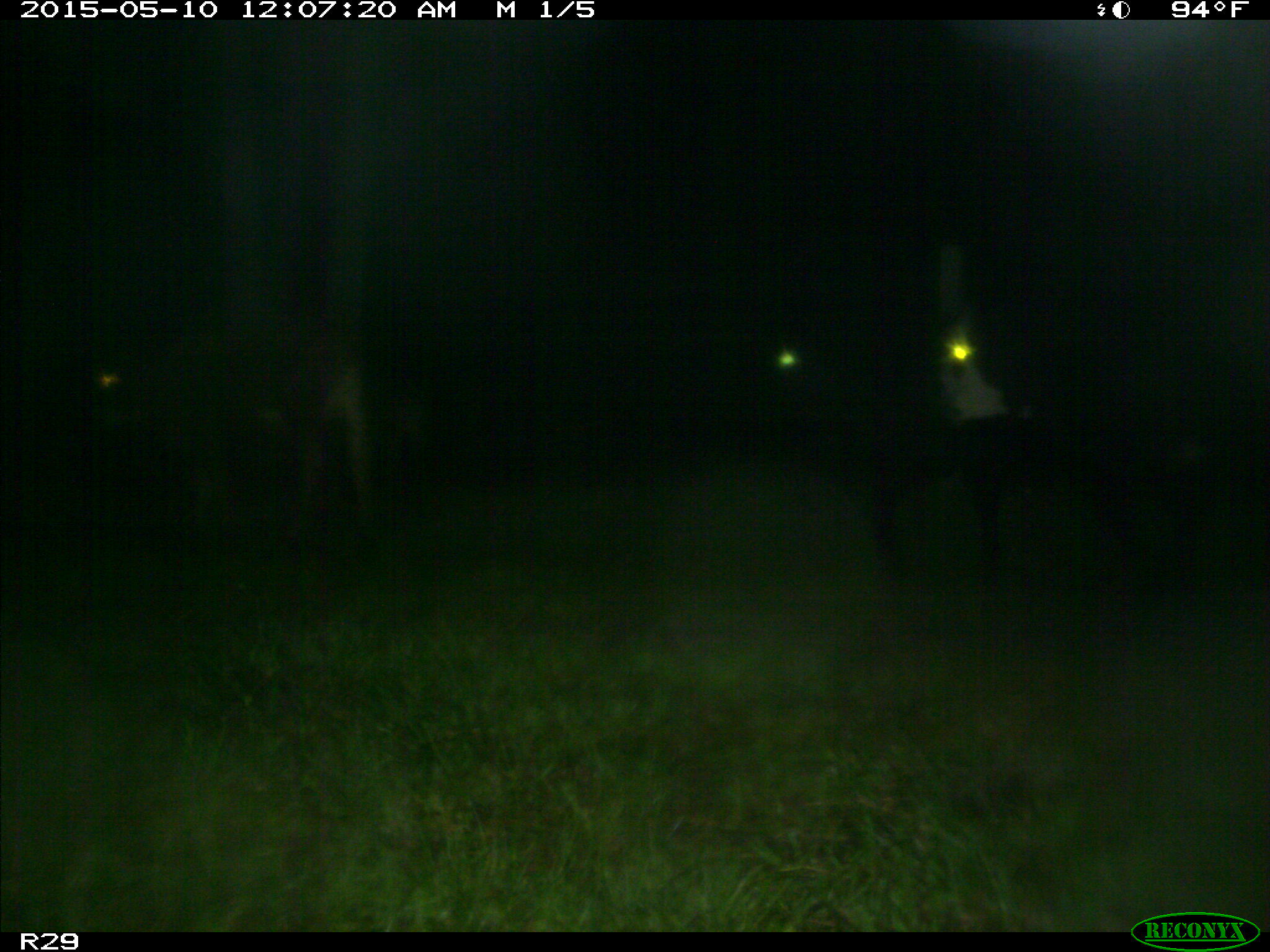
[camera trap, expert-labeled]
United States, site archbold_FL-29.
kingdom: Animalia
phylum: Chordata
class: Mammalia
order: Artiodactyla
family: Bovidae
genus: Bos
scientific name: Bos taurus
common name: domestic cow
Bos taurus (domestic cow).